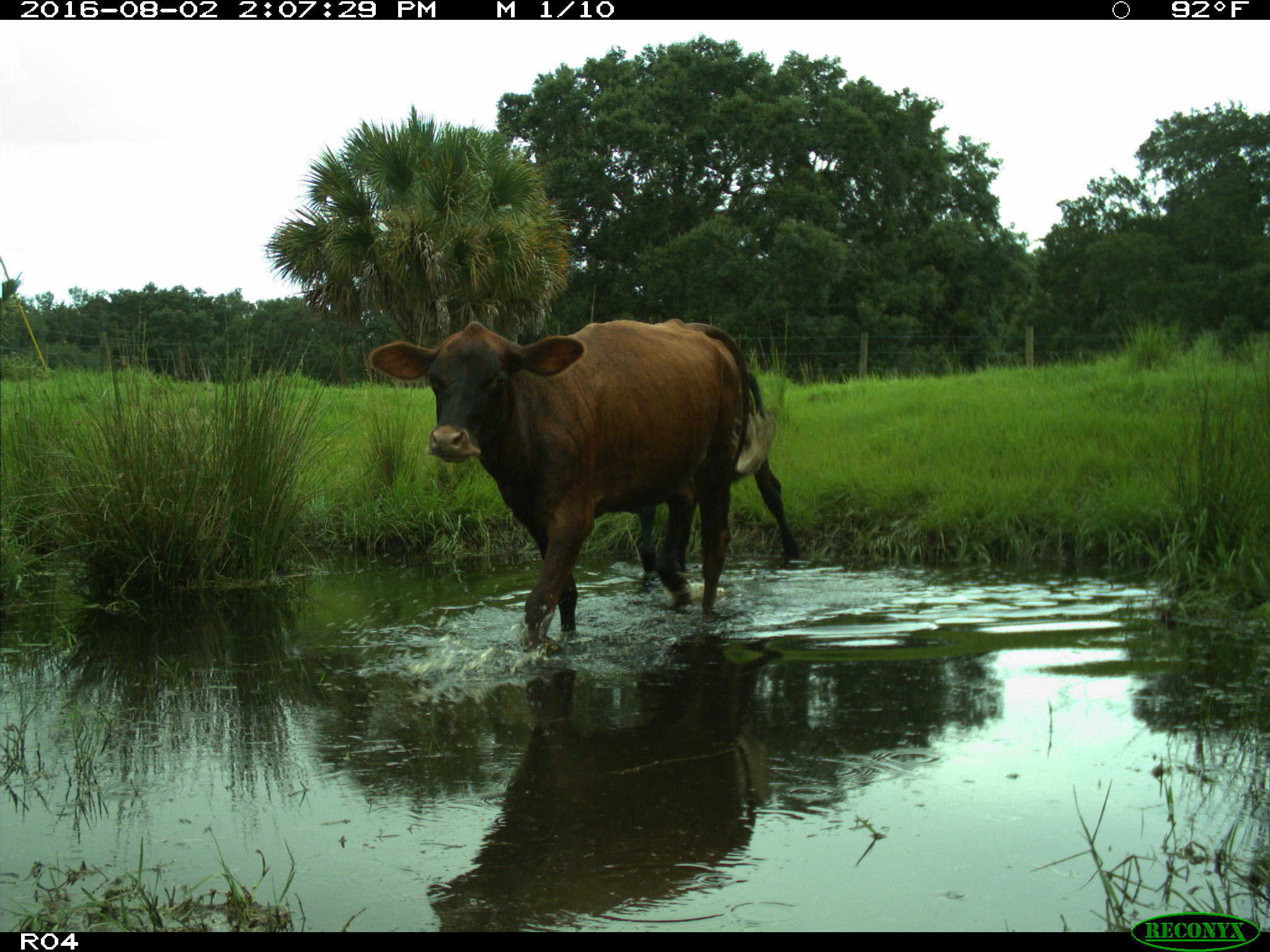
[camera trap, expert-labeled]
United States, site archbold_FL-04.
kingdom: Animalia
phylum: Chordata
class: Mammalia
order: Artiodactyla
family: Bovidae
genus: Bos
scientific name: Bos taurus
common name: domestic cow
Bos taurus (domestic cow).